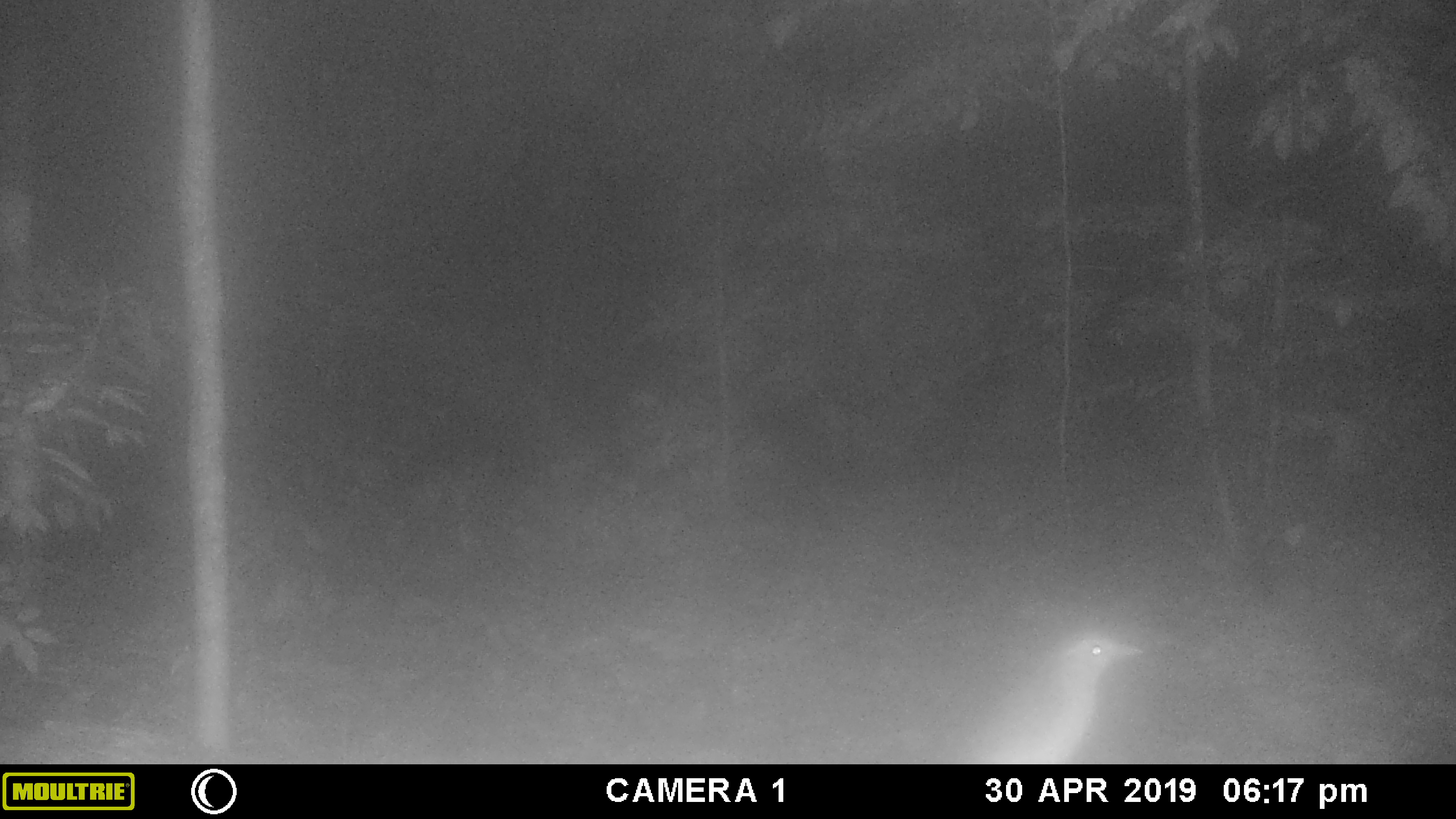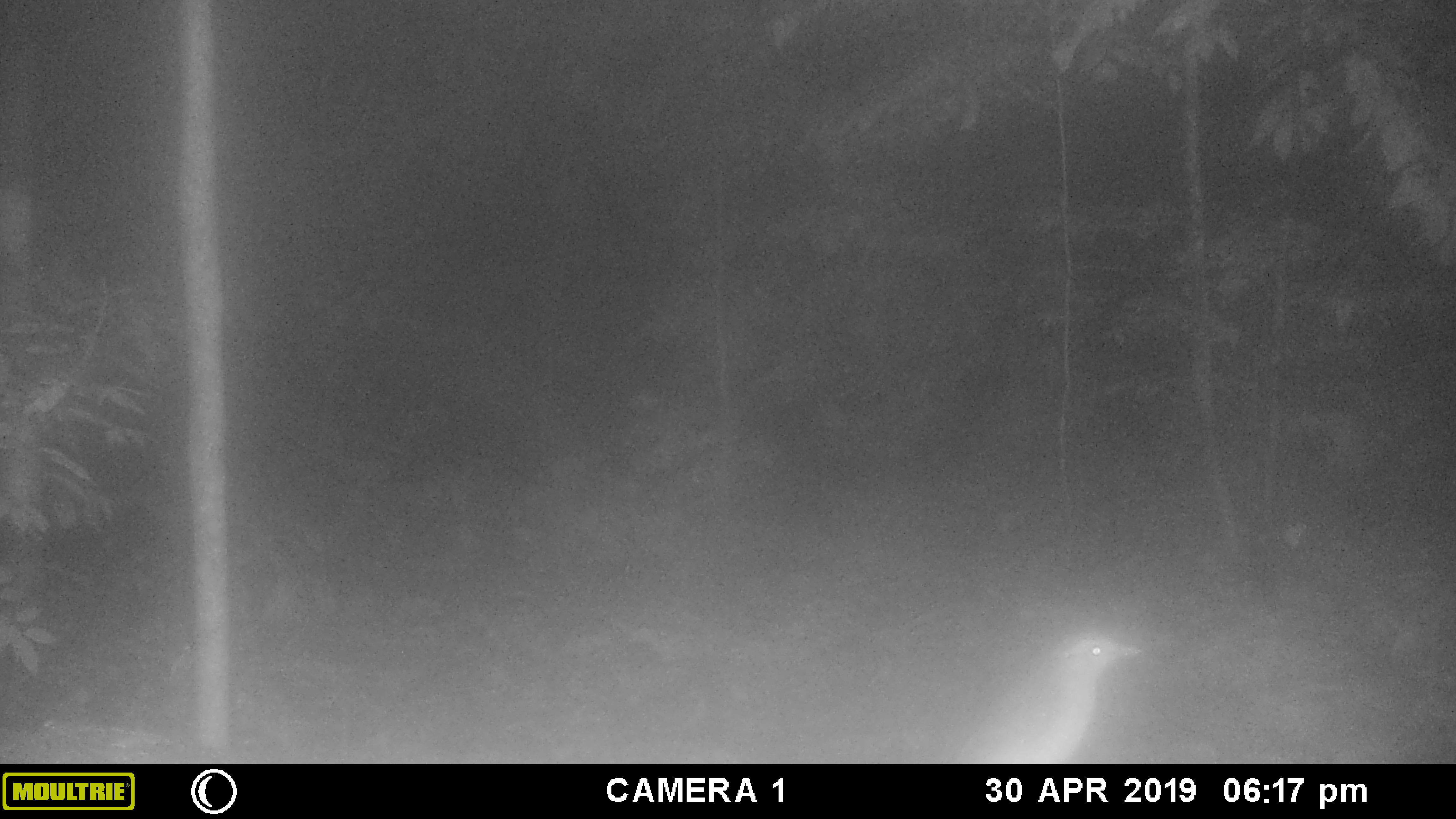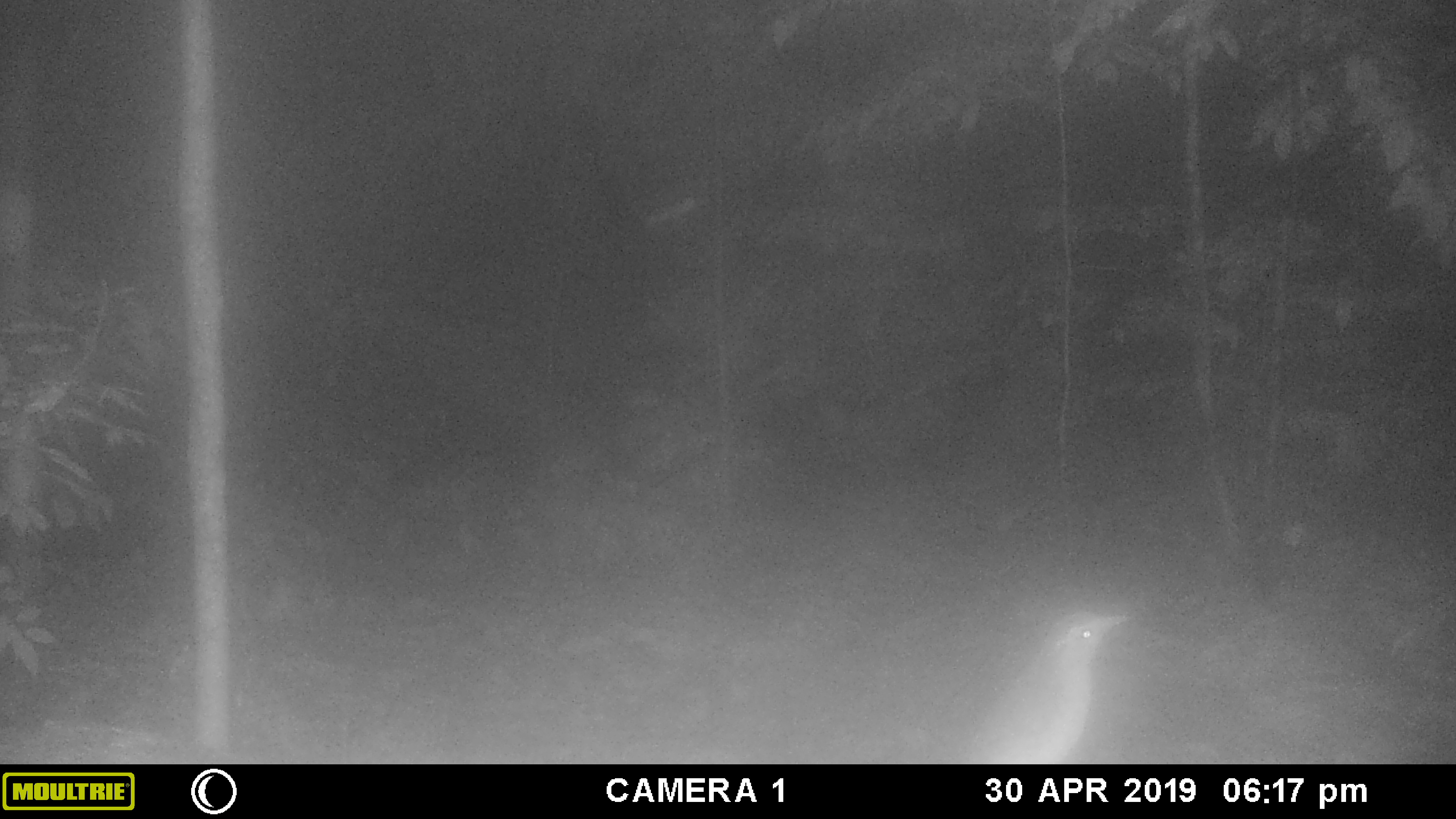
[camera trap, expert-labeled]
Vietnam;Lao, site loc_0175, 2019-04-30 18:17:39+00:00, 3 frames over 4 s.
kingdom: Animalia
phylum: Chordata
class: Aves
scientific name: Aves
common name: bird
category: unidentified bird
Unidentified bird (bird) (Aves). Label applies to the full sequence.